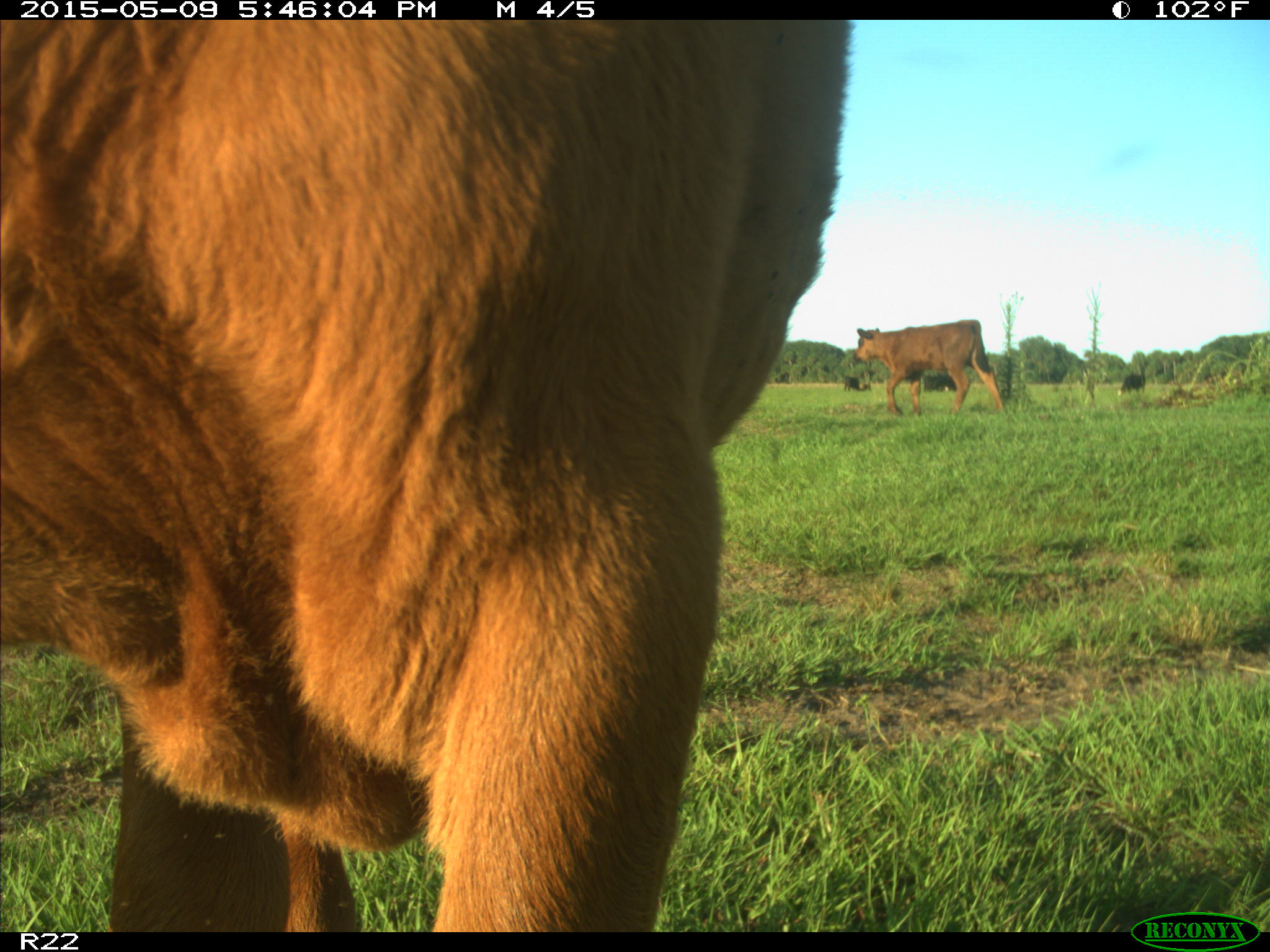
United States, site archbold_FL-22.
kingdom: Animalia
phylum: Chordata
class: Mammalia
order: Artiodactyla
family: Bovidae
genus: Bos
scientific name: Bos taurus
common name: domestic cow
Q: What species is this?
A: Bos taurus (domestic cow).